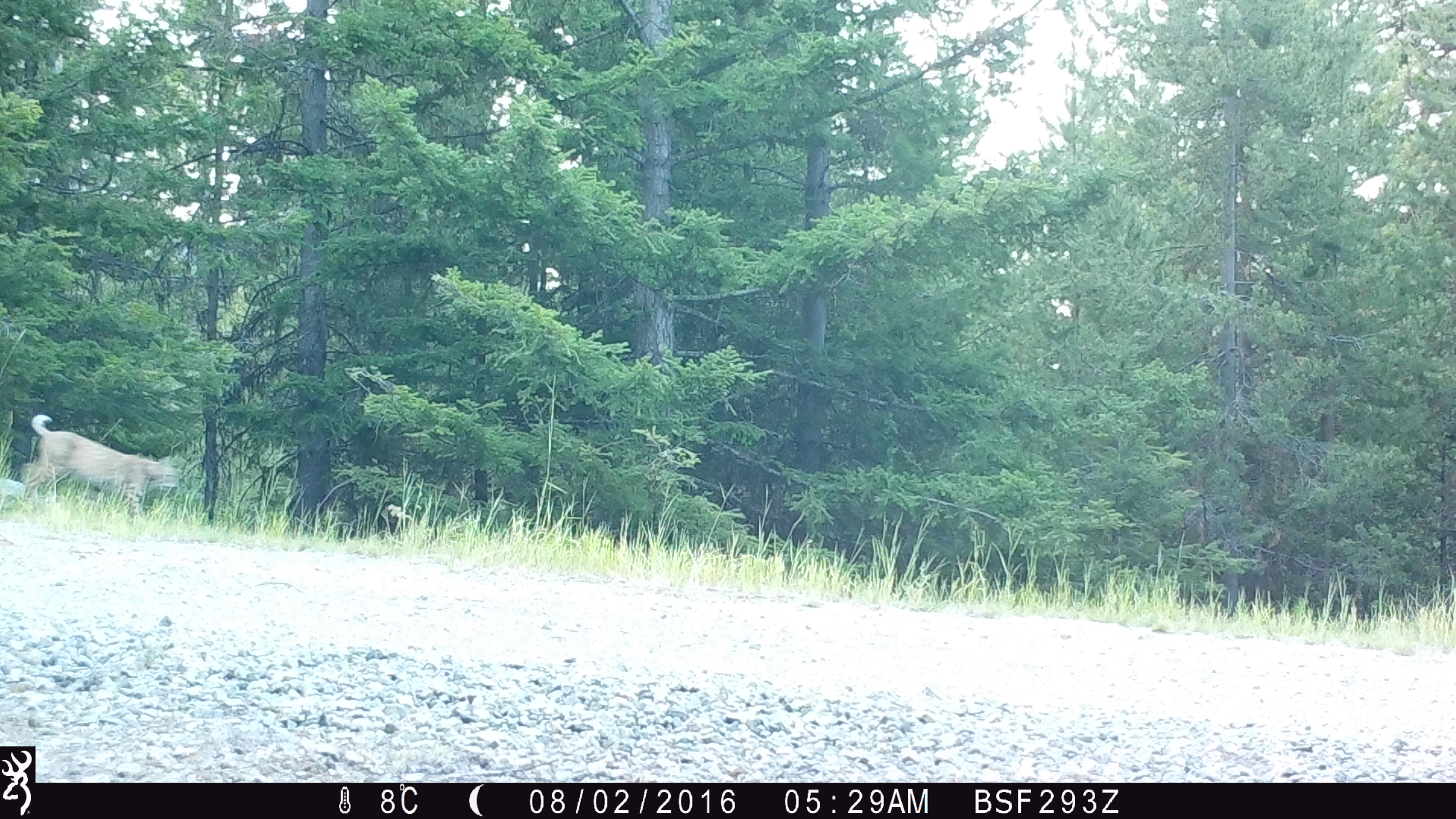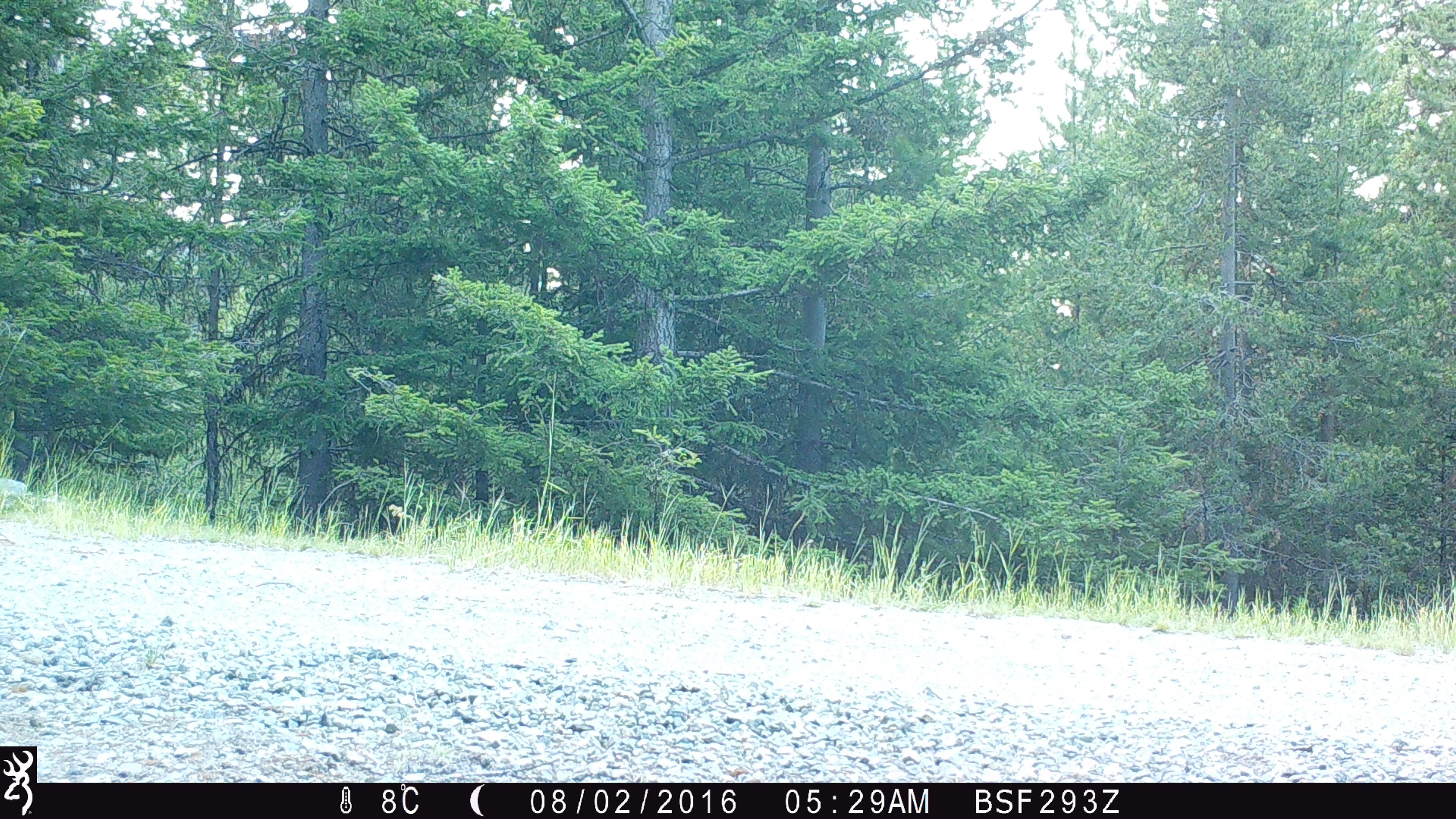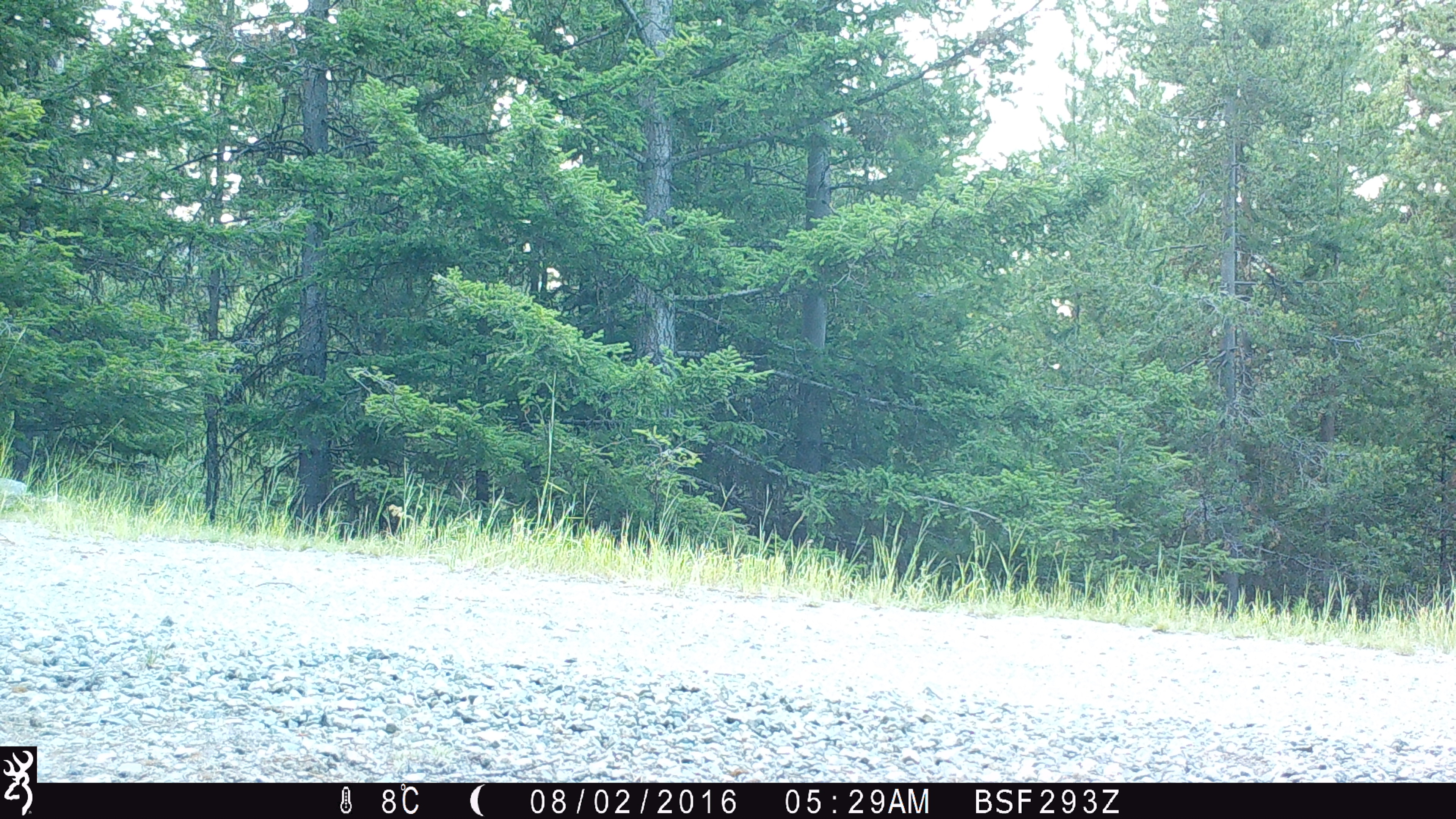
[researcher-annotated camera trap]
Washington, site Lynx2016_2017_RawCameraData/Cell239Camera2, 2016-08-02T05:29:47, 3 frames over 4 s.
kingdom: Animalia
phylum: Chordata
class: Mammalia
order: Carnivora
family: Felidae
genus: Lynx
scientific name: Lynx rufus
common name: bobcat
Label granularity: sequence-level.